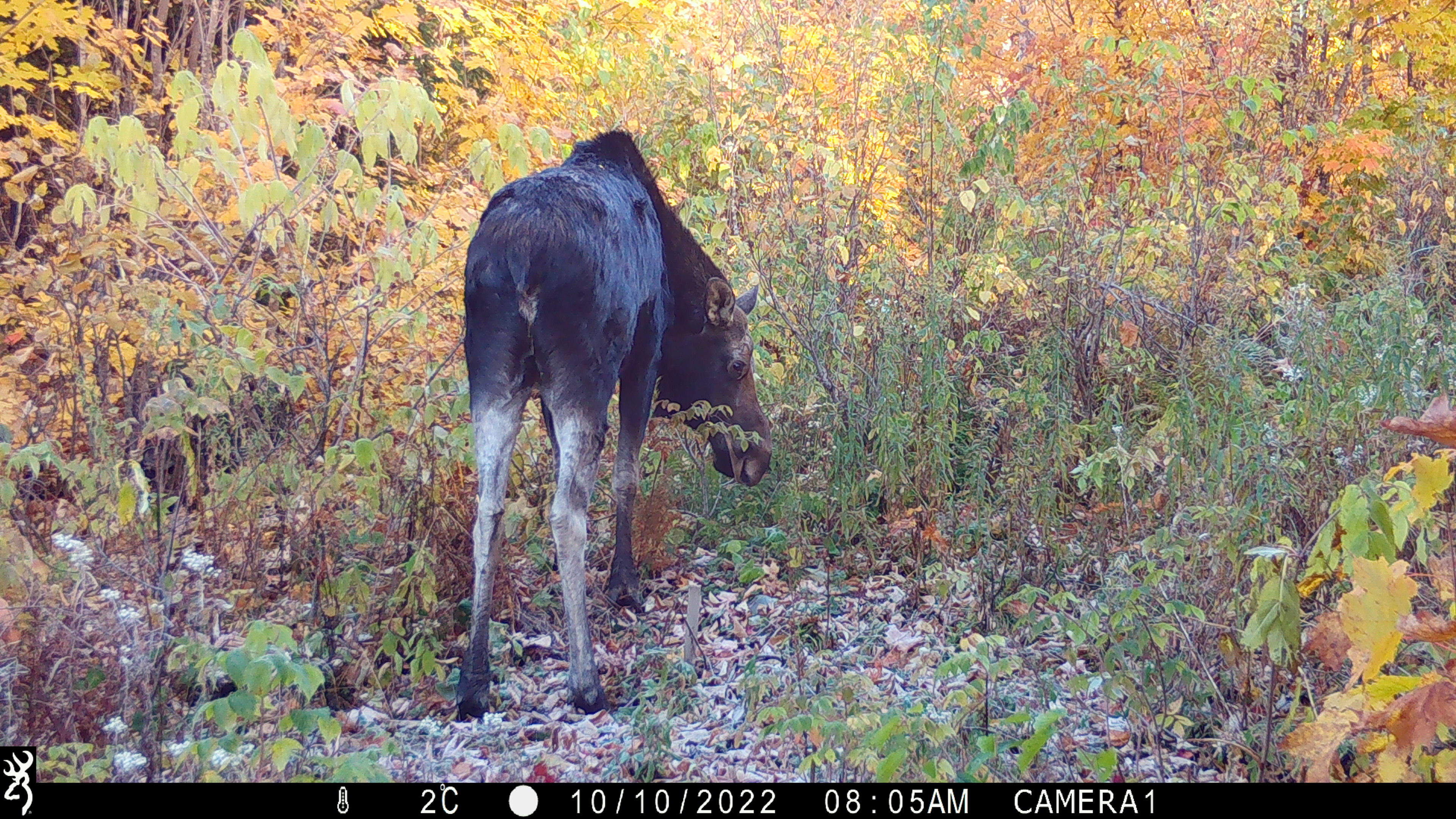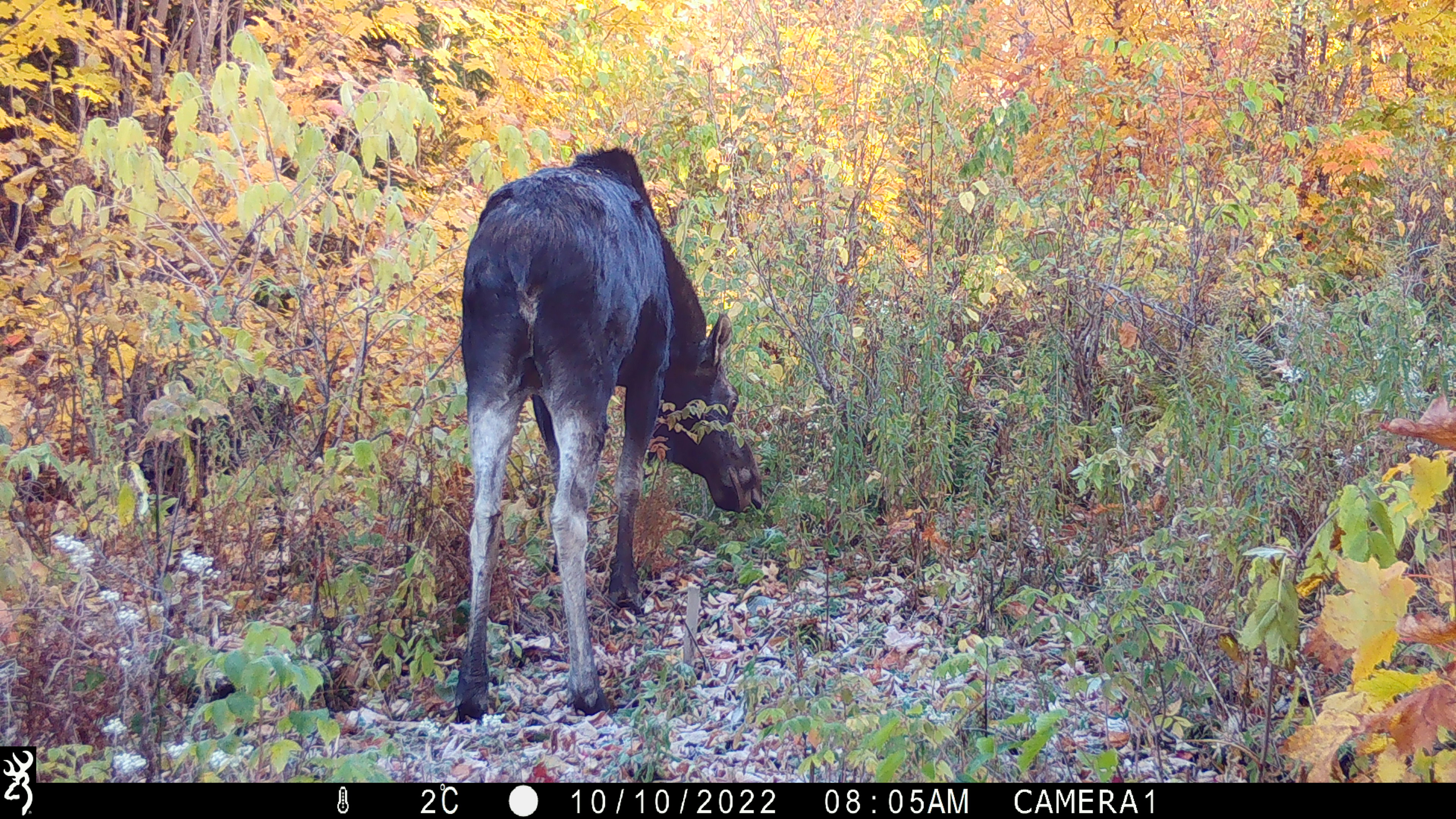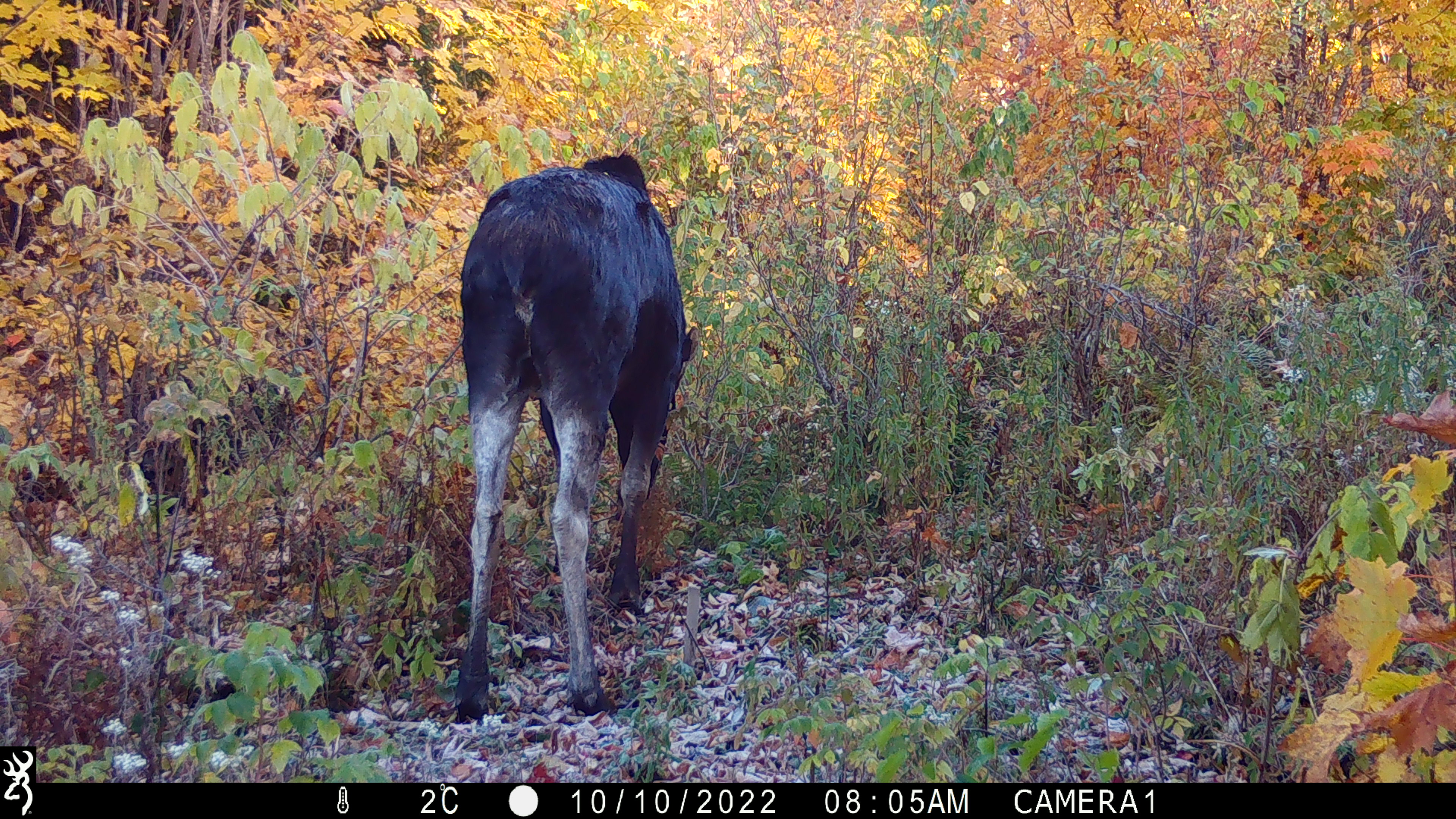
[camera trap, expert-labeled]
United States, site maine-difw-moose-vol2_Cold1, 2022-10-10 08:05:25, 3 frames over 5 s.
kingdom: Animalia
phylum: Chordata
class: Mammalia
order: Artiodactyla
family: Cervidae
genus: Alces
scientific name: Alces alces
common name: moose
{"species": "moose (Alces alces)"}